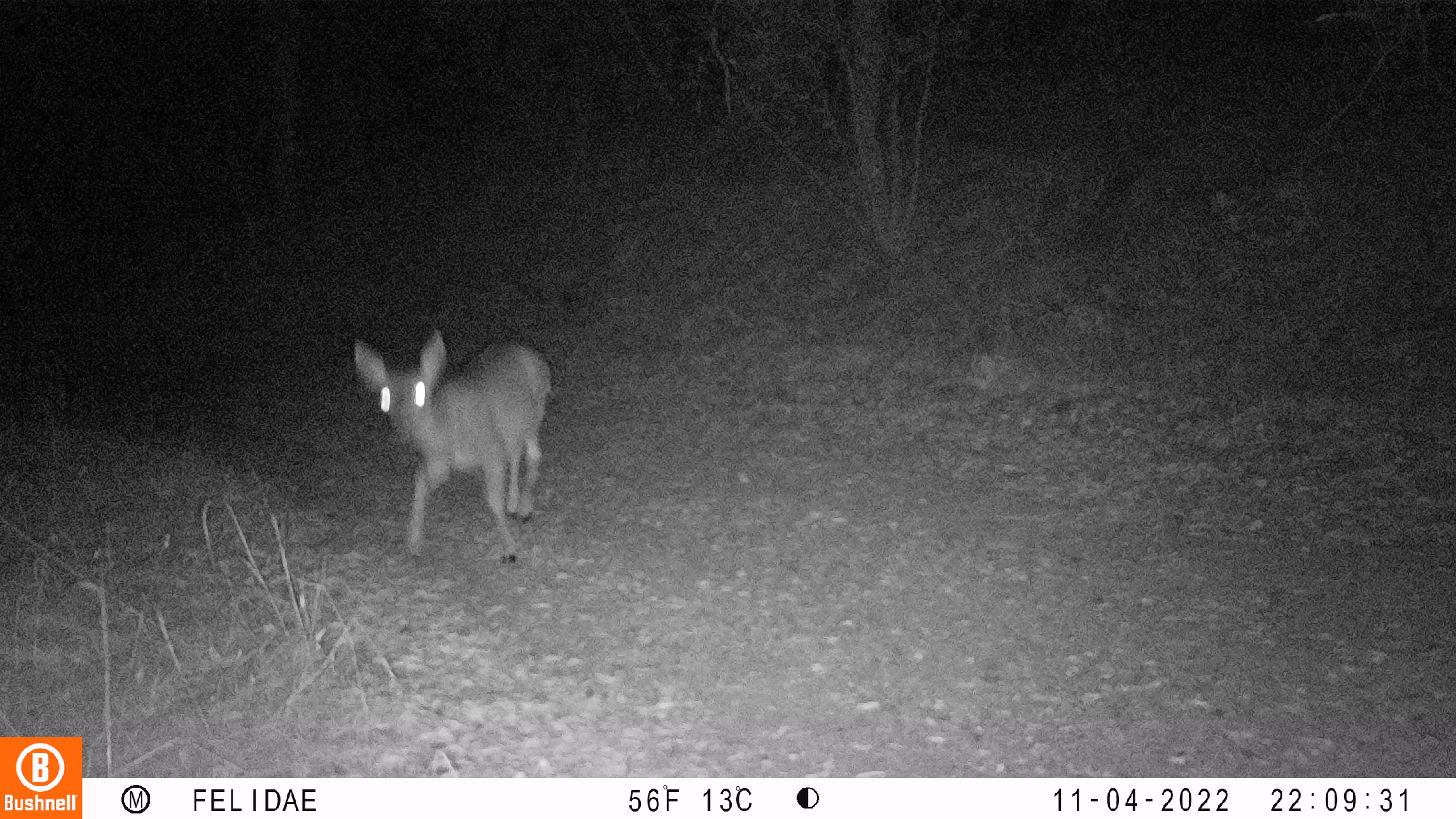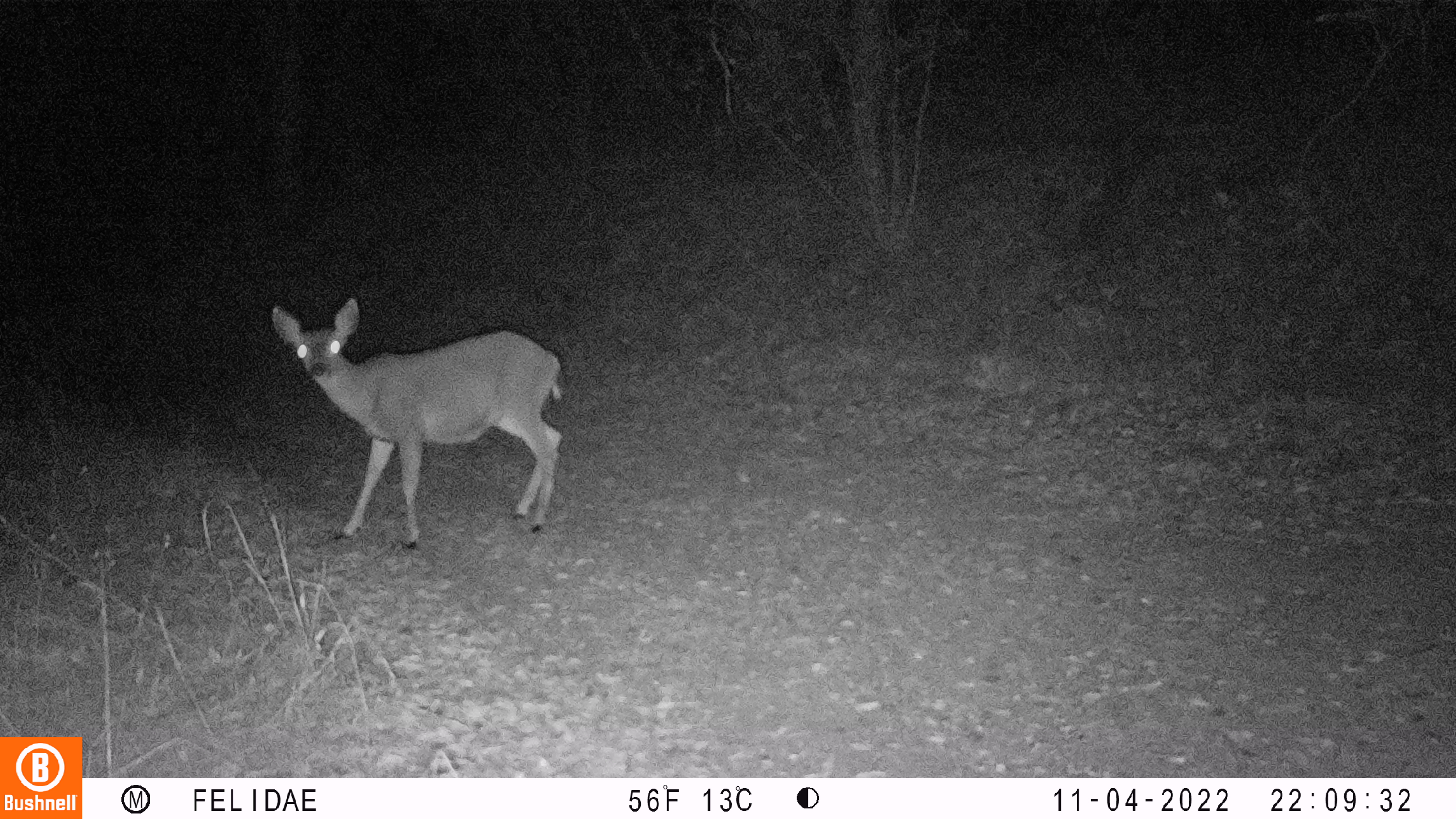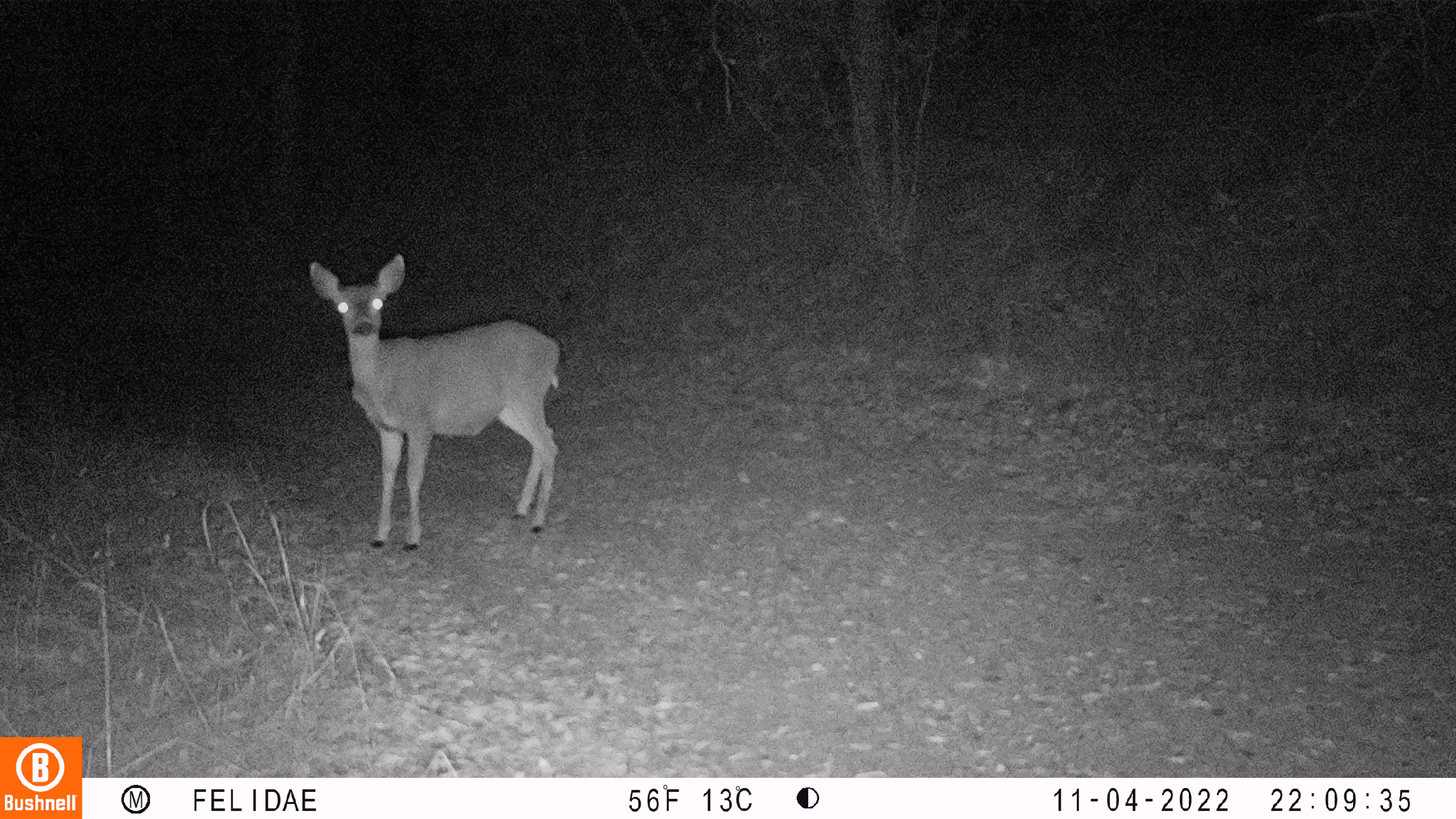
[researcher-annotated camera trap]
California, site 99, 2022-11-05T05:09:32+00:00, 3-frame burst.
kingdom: Animalia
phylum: Chordata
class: Mammalia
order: Artiodactyla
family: Cervidae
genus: Odocoileus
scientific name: Odocoileus hemionus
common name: mule deer